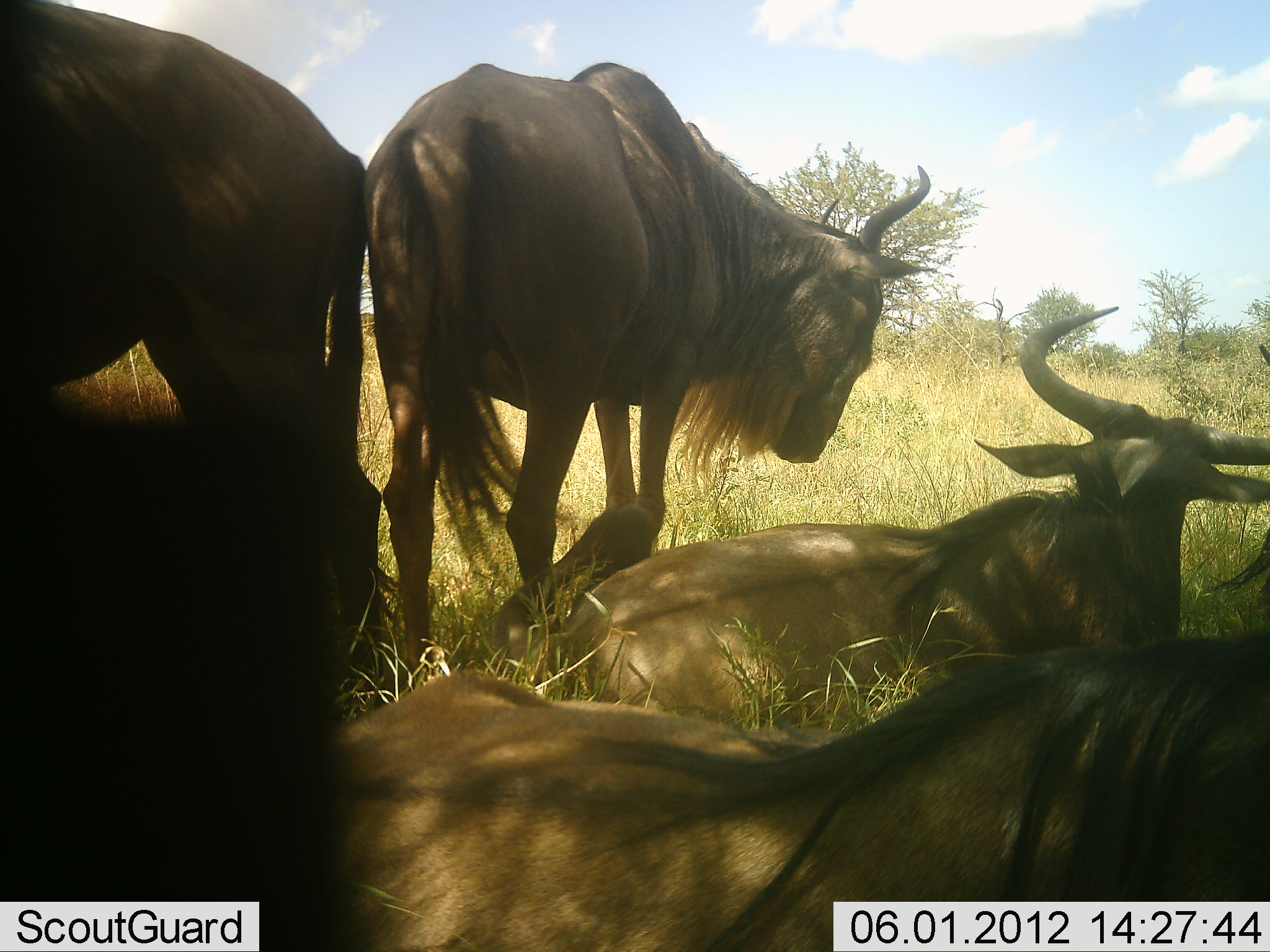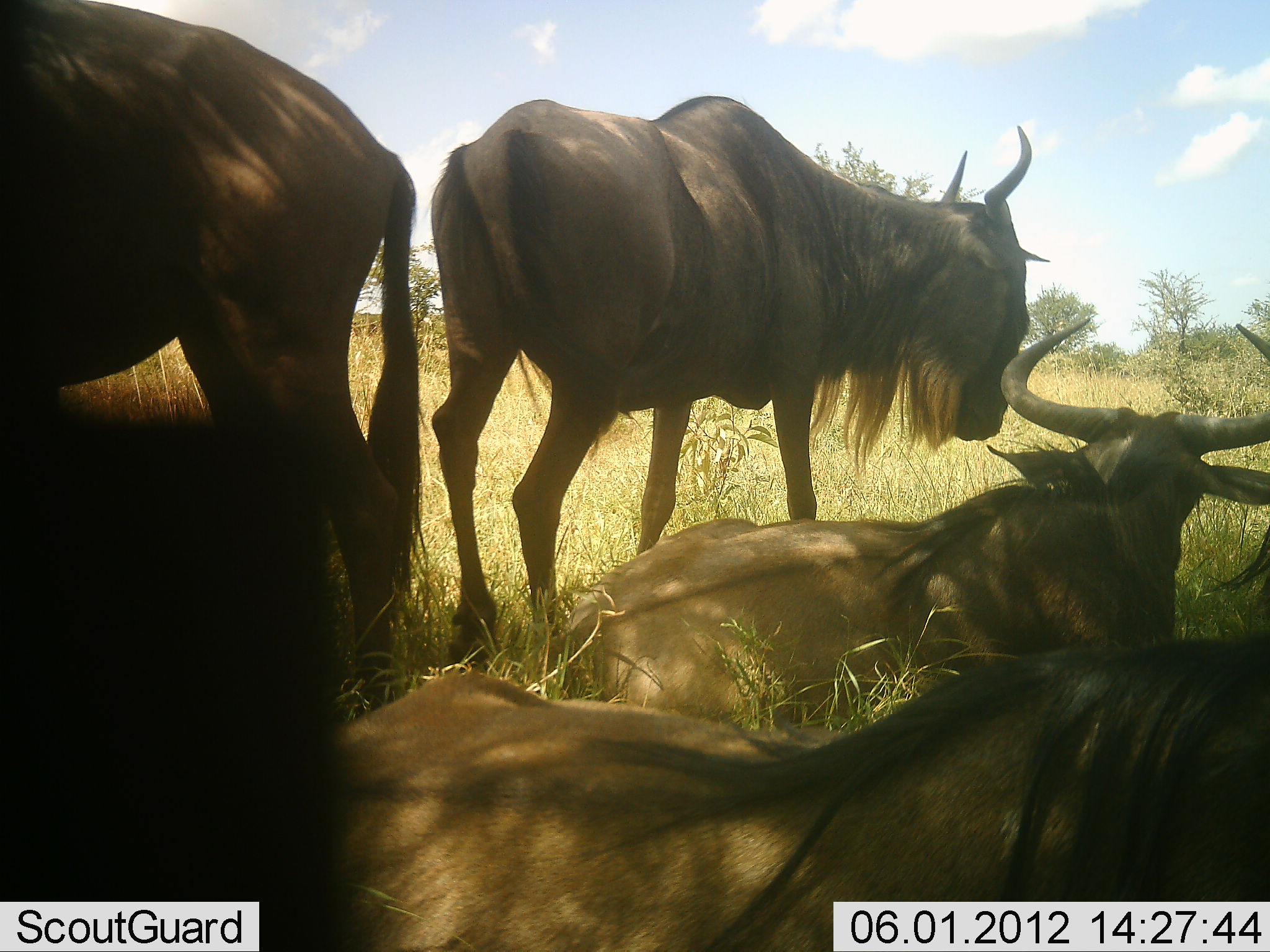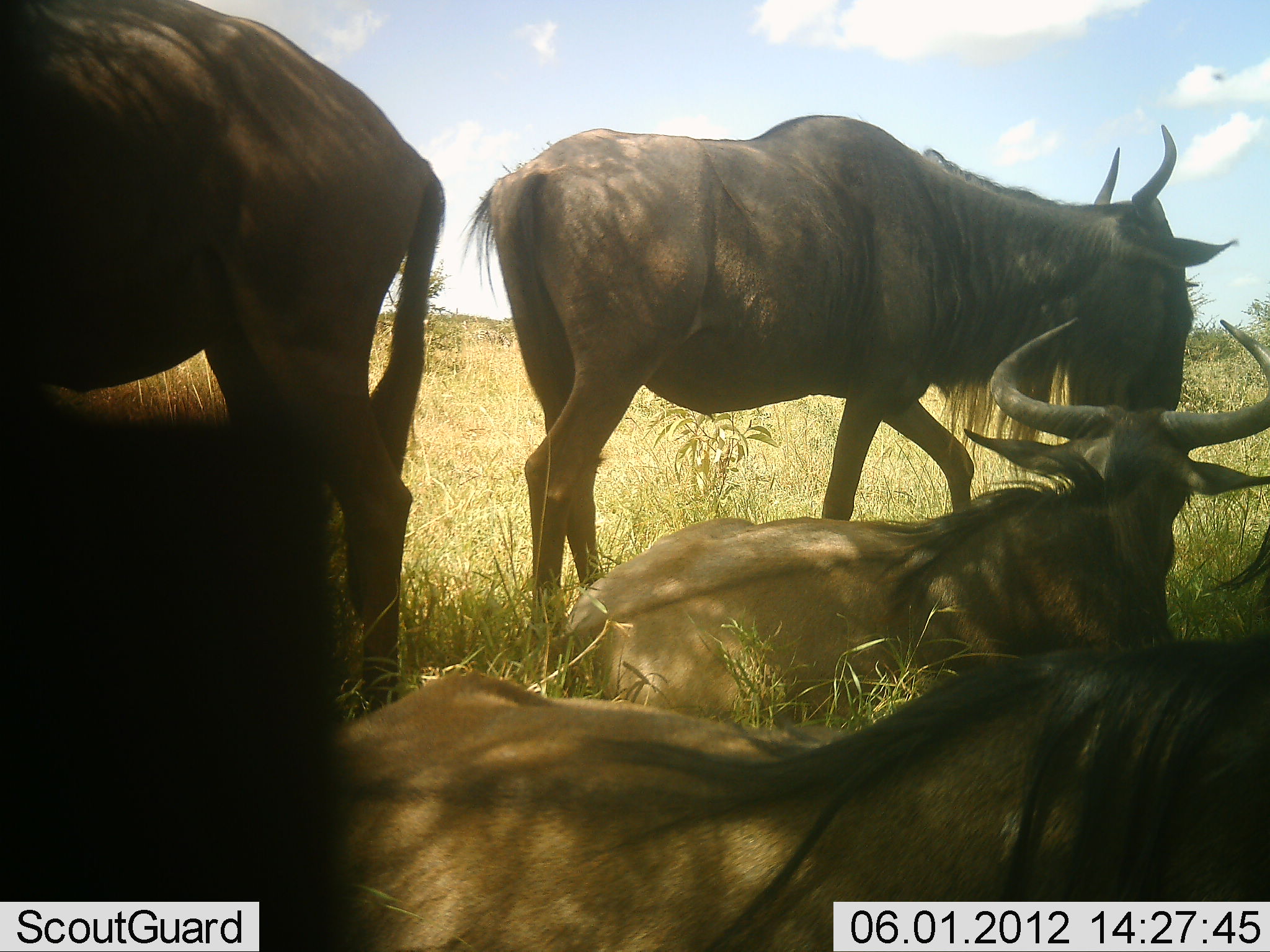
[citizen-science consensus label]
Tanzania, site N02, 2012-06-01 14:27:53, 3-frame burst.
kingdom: Animalia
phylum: Chordata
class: Mammalia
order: Artiodactyla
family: Bovidae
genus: Connochaetes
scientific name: Connochaetes taurinus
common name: blue wildebeest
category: wildebeest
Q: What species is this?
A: Wildebeest (blue wildebeest) (Connochaetes taurinus).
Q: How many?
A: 4.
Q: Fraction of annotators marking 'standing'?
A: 60%.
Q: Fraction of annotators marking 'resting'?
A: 100%.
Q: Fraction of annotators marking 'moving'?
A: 30%.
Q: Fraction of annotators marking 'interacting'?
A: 0%.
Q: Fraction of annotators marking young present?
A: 0%.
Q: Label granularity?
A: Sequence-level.